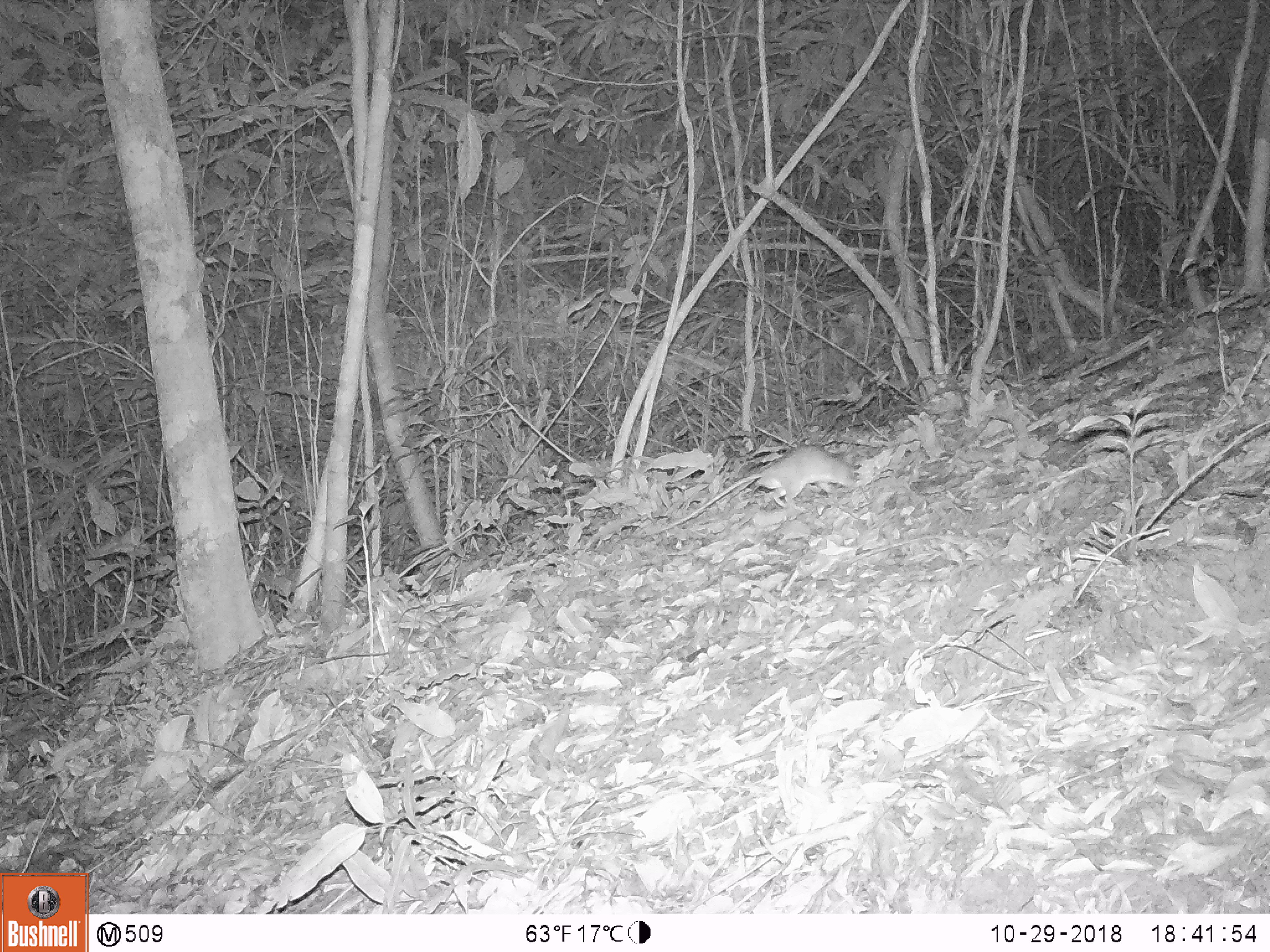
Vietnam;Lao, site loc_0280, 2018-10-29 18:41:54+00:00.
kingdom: Animalia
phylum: Chordata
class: Mammalia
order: Rodentia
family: Muridae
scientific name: Muridae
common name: old-world mice and rats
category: unidentified murid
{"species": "unidentified murid (old-world mice and rats) (Muridae)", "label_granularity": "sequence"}